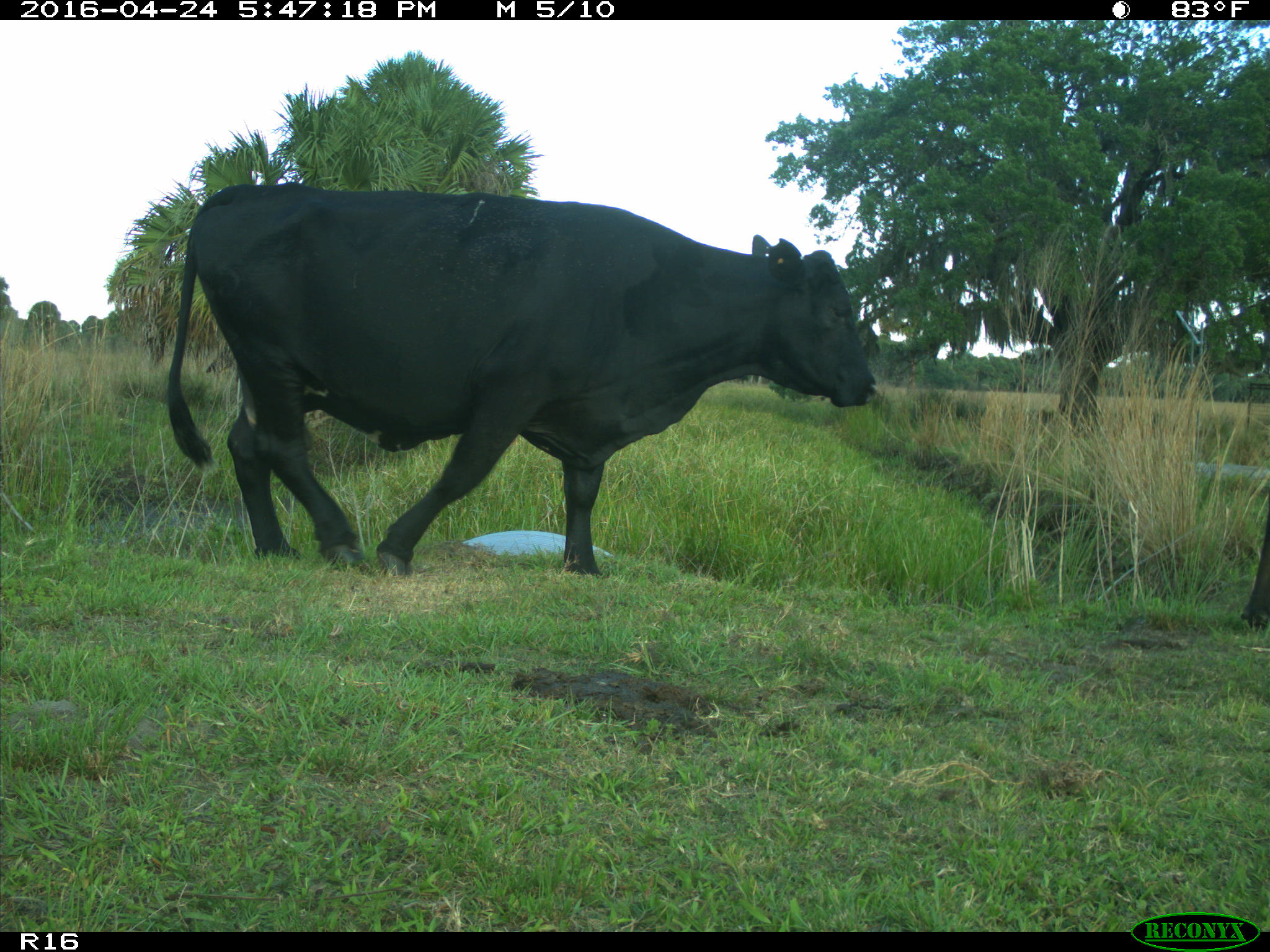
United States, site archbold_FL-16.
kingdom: Animalia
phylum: Chordata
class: Mammalia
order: Artiodactyla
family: Bovidae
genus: Bos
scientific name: Bos taurus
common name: domestic cow